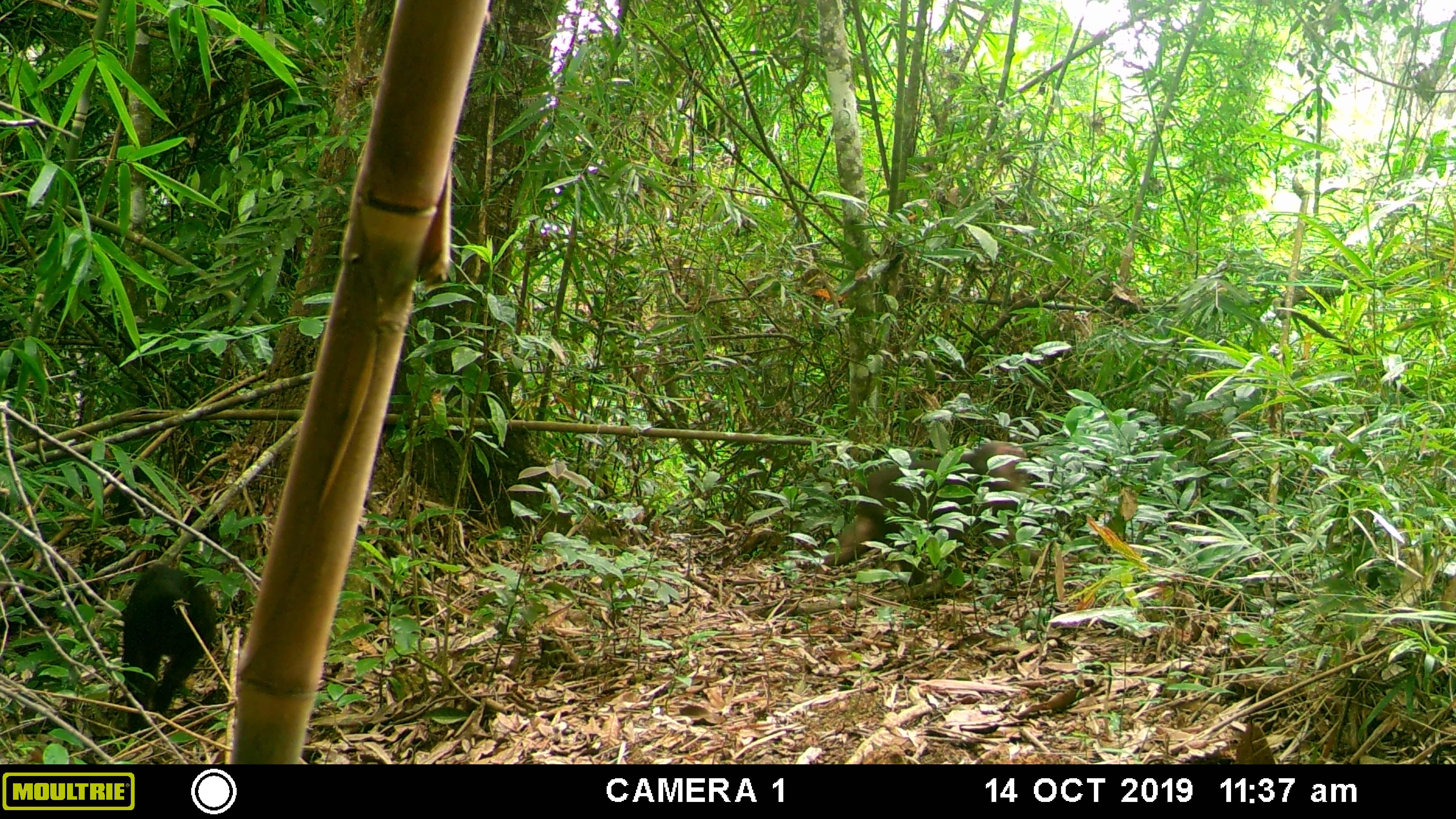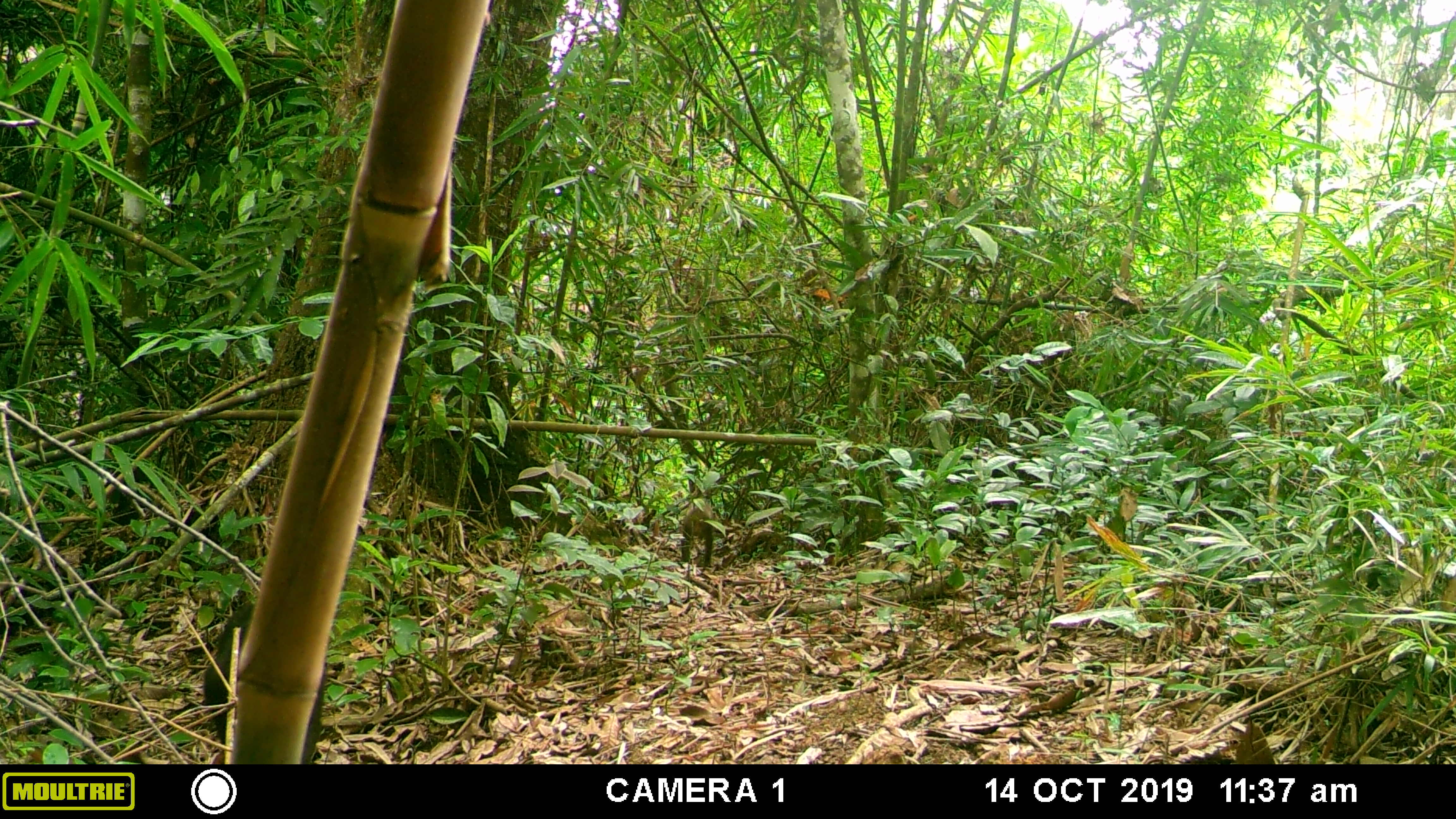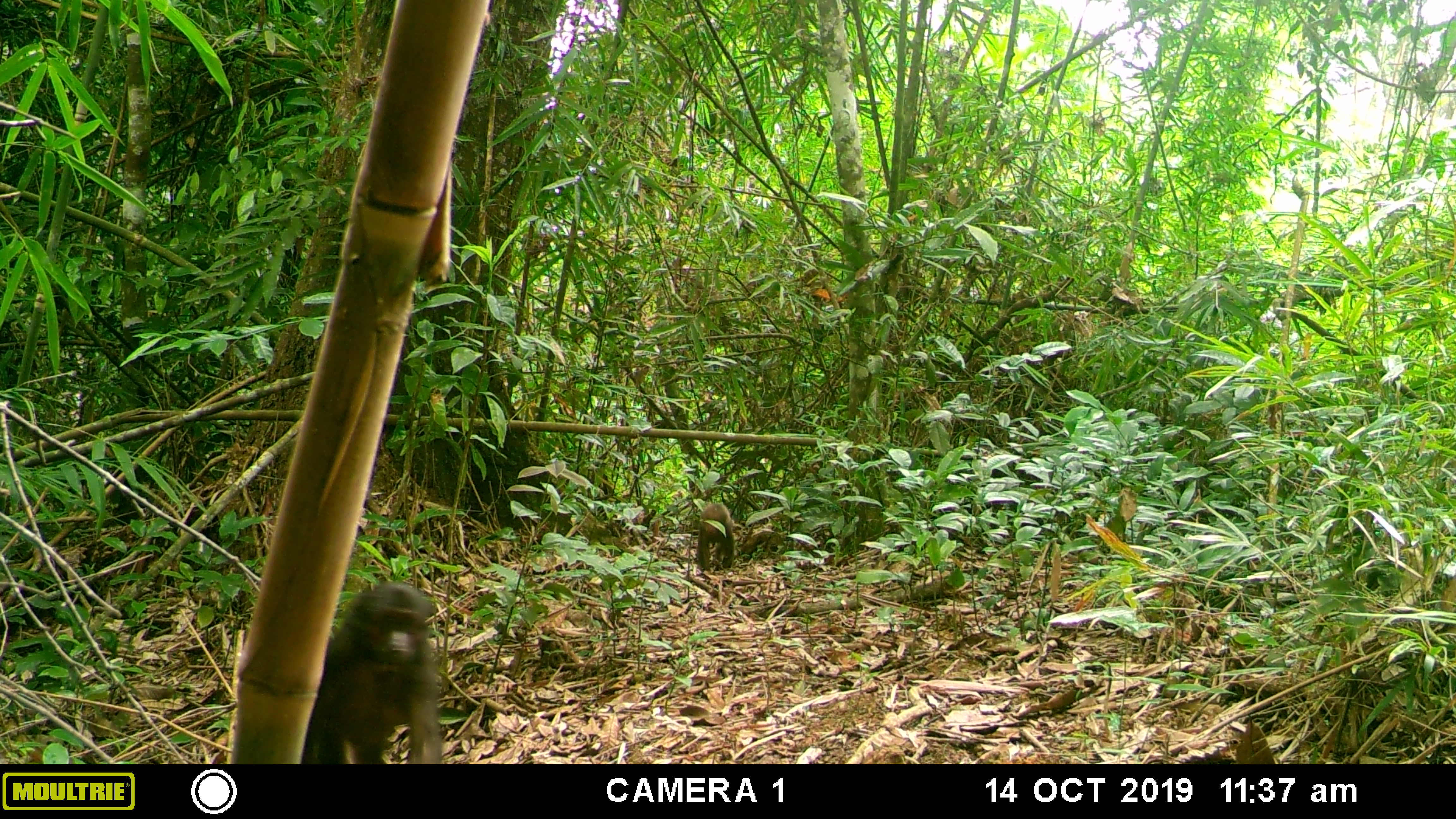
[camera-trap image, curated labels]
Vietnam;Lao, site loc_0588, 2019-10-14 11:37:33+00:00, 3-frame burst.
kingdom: Animalia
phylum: Chordata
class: Mammalia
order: Primates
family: Cercopithecidae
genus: Macaca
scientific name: Macaca arctoides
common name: stump-tailed macaque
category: stump tailed macaque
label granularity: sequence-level